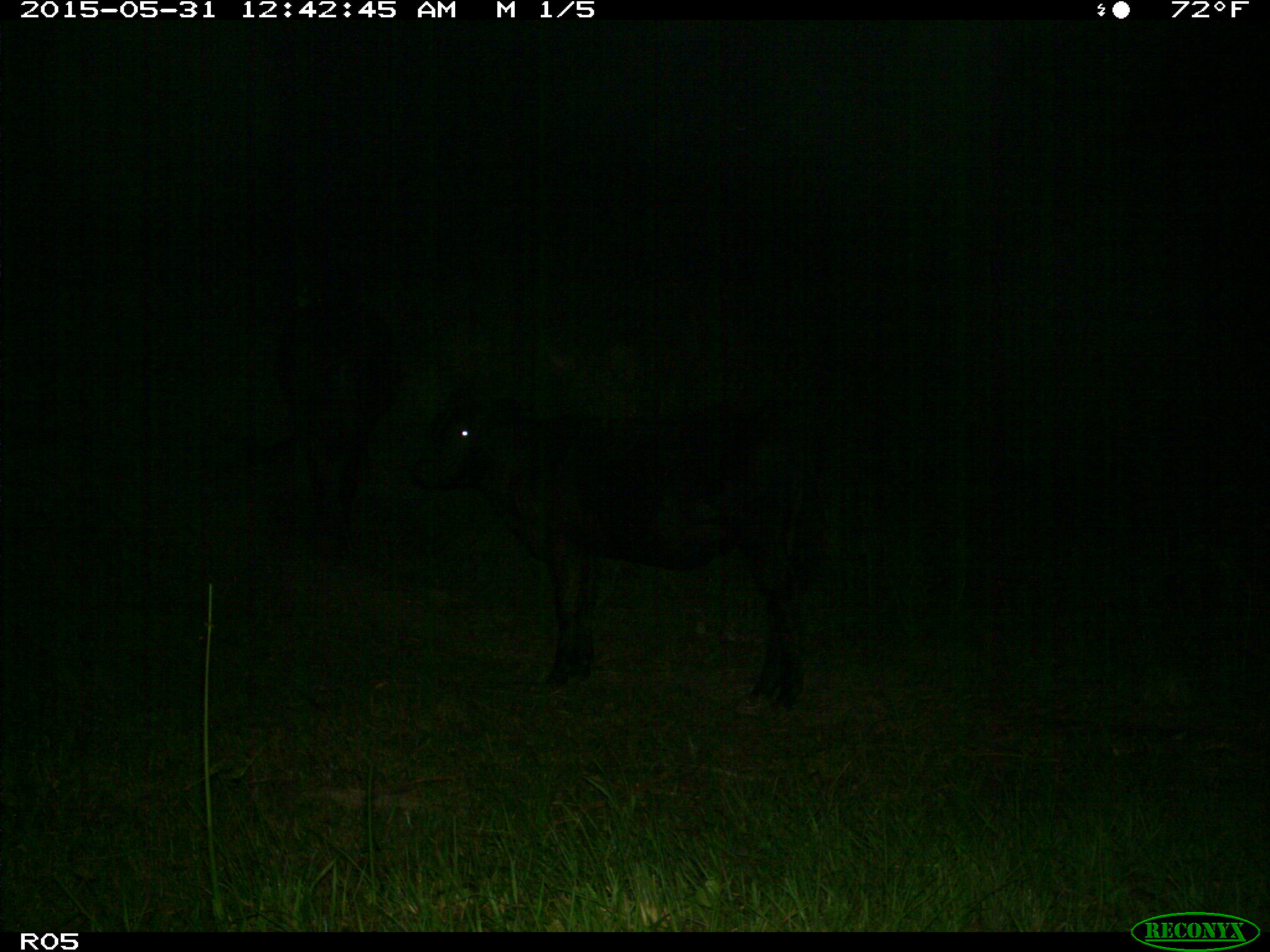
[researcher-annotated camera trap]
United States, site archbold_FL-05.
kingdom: Animalia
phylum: Chordata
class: Mammalia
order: Artiodactyla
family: Bovidae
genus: Bos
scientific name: Bos taurus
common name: domestic cow